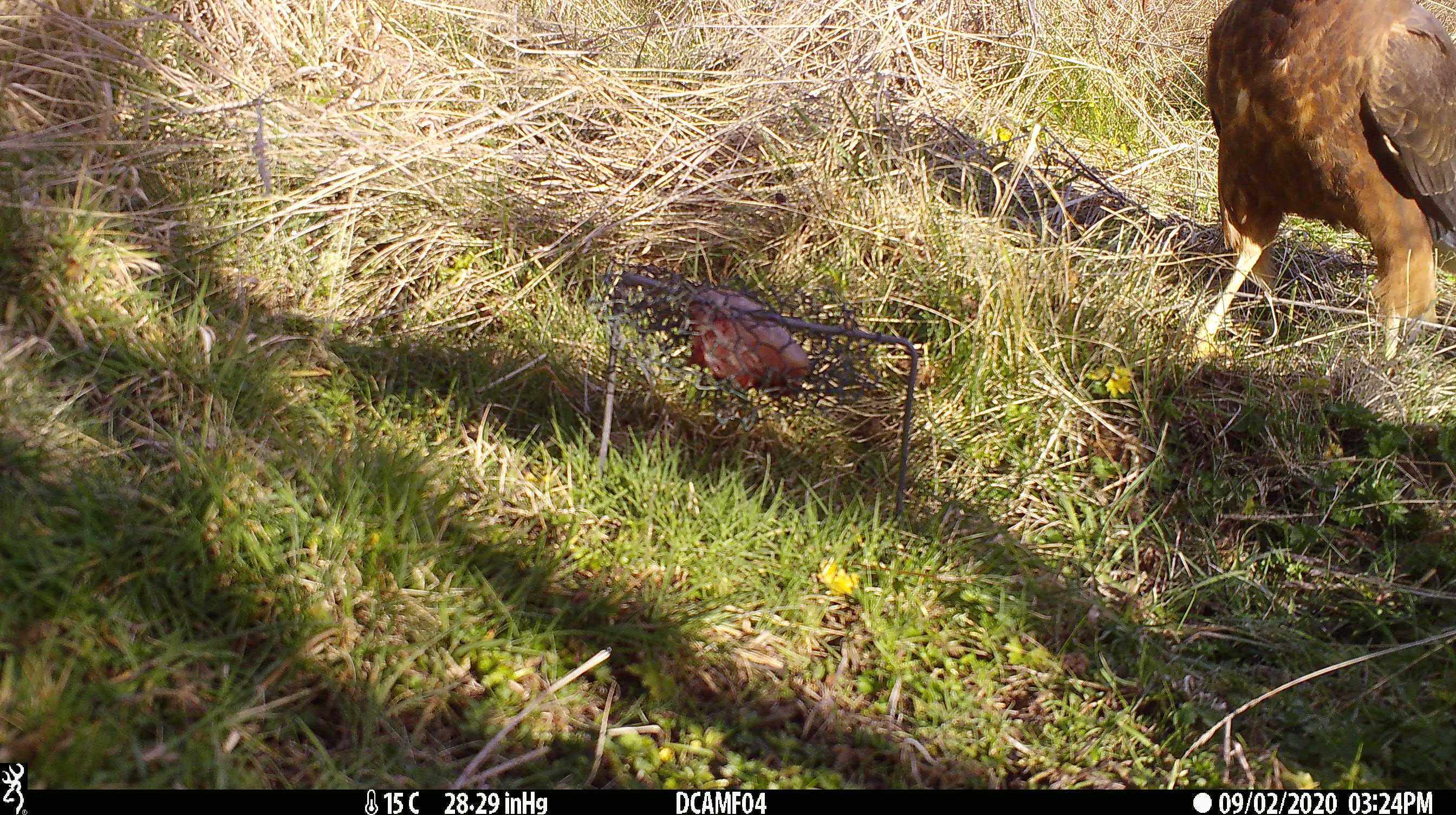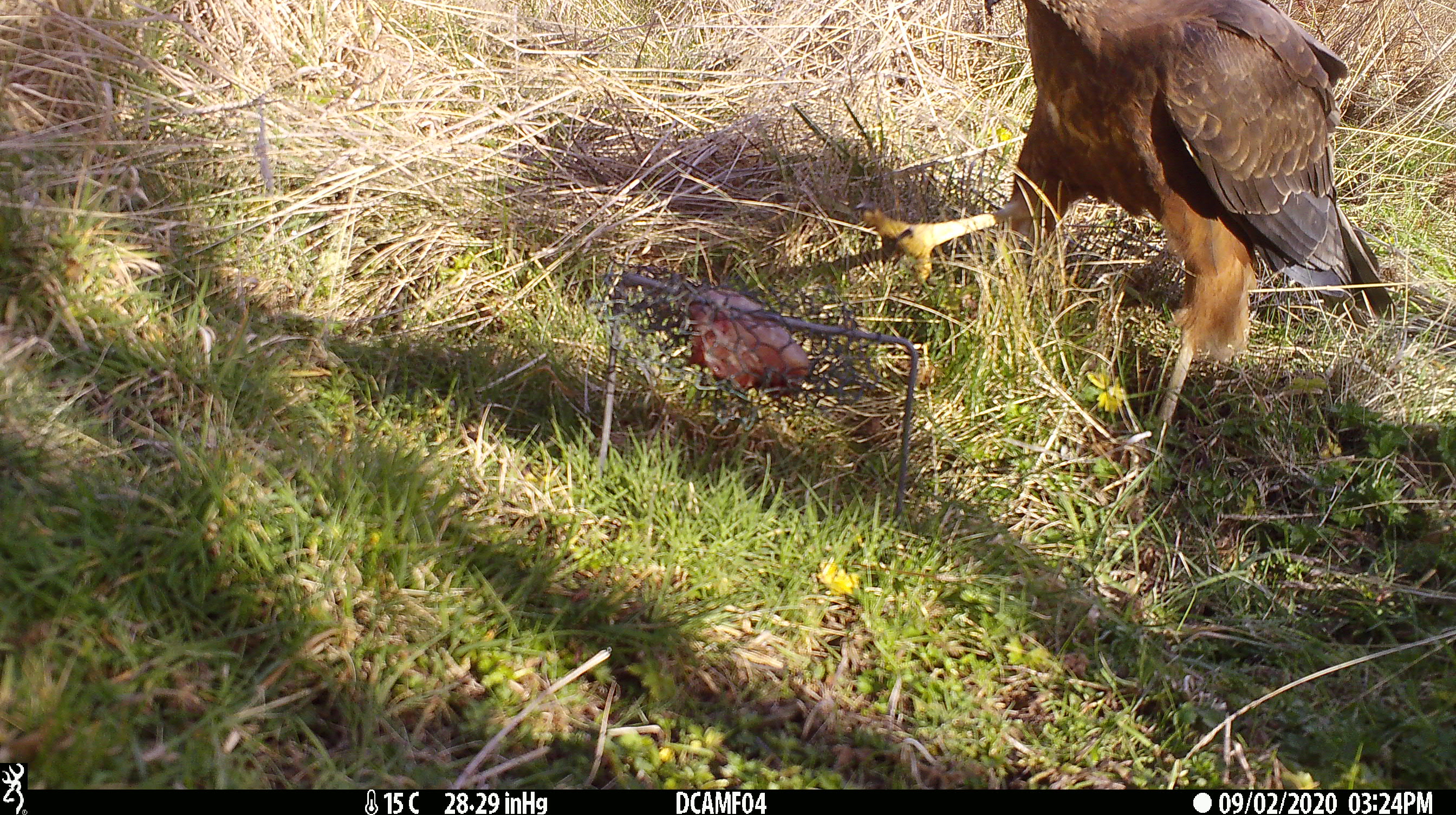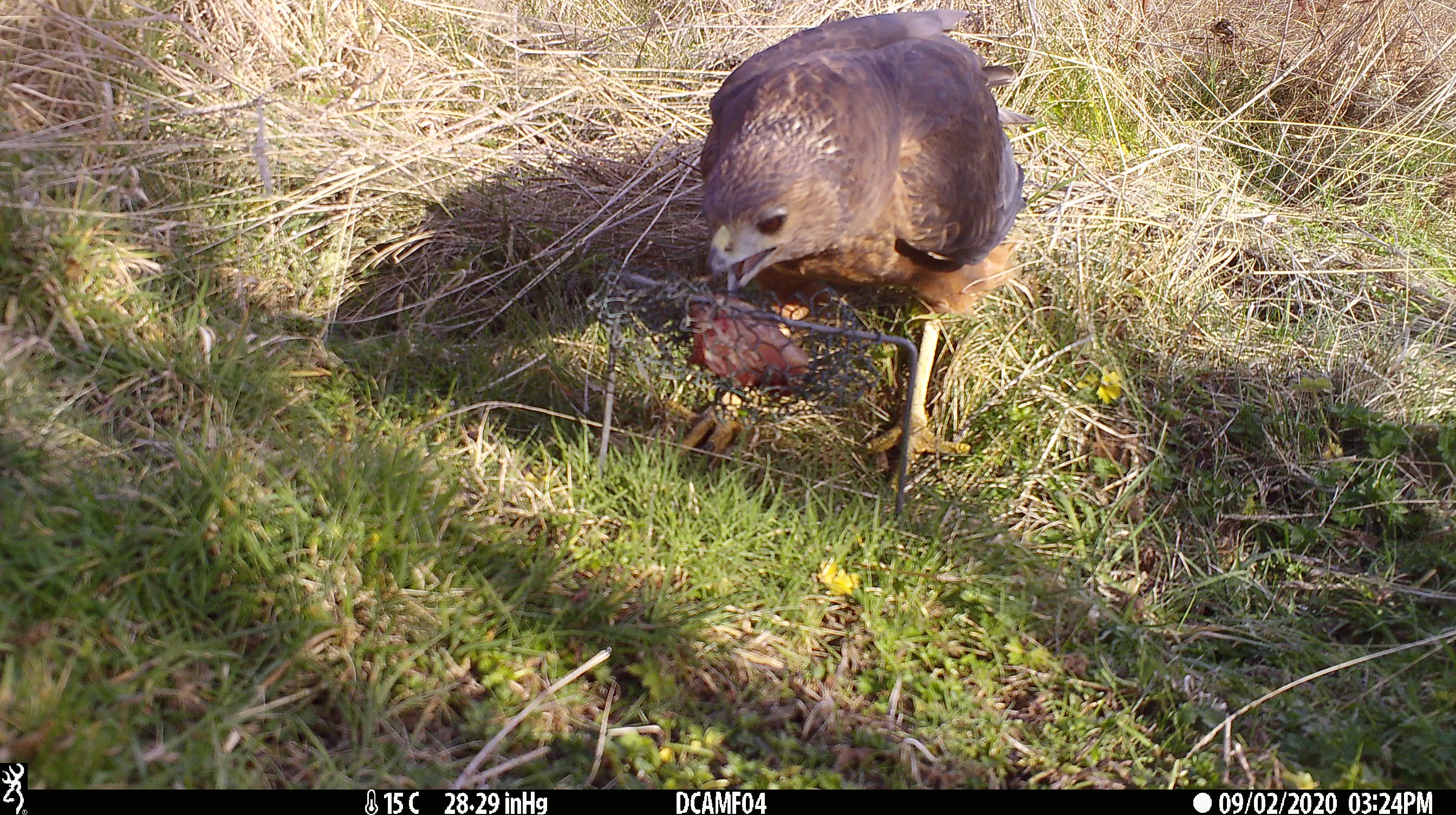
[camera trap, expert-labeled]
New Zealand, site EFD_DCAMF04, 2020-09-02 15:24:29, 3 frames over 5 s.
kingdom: Animalia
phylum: Chordata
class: Aves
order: Accipitriformes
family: Accipitridae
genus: Circus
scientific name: Circus approximans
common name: swamp harrier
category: harrier